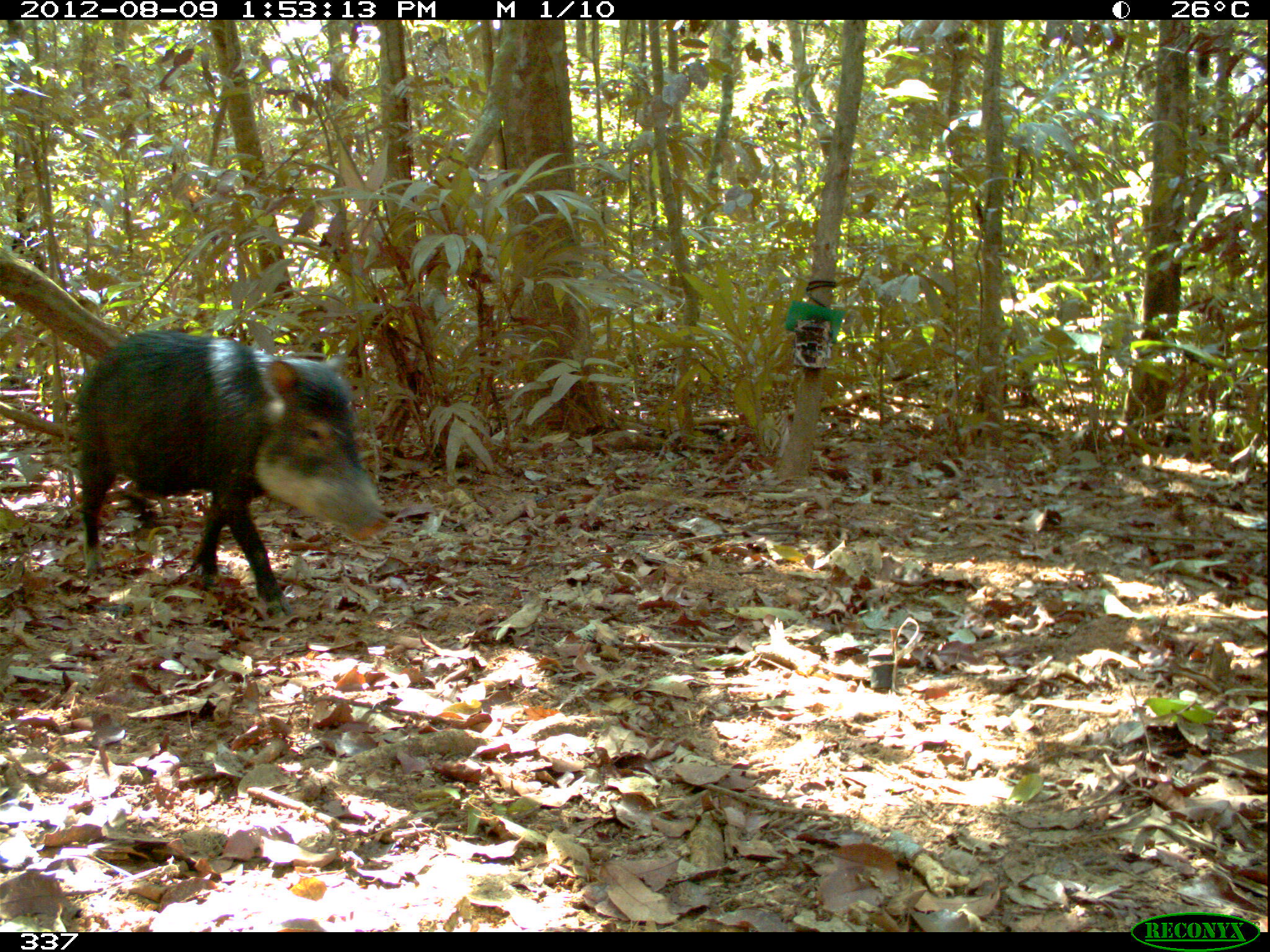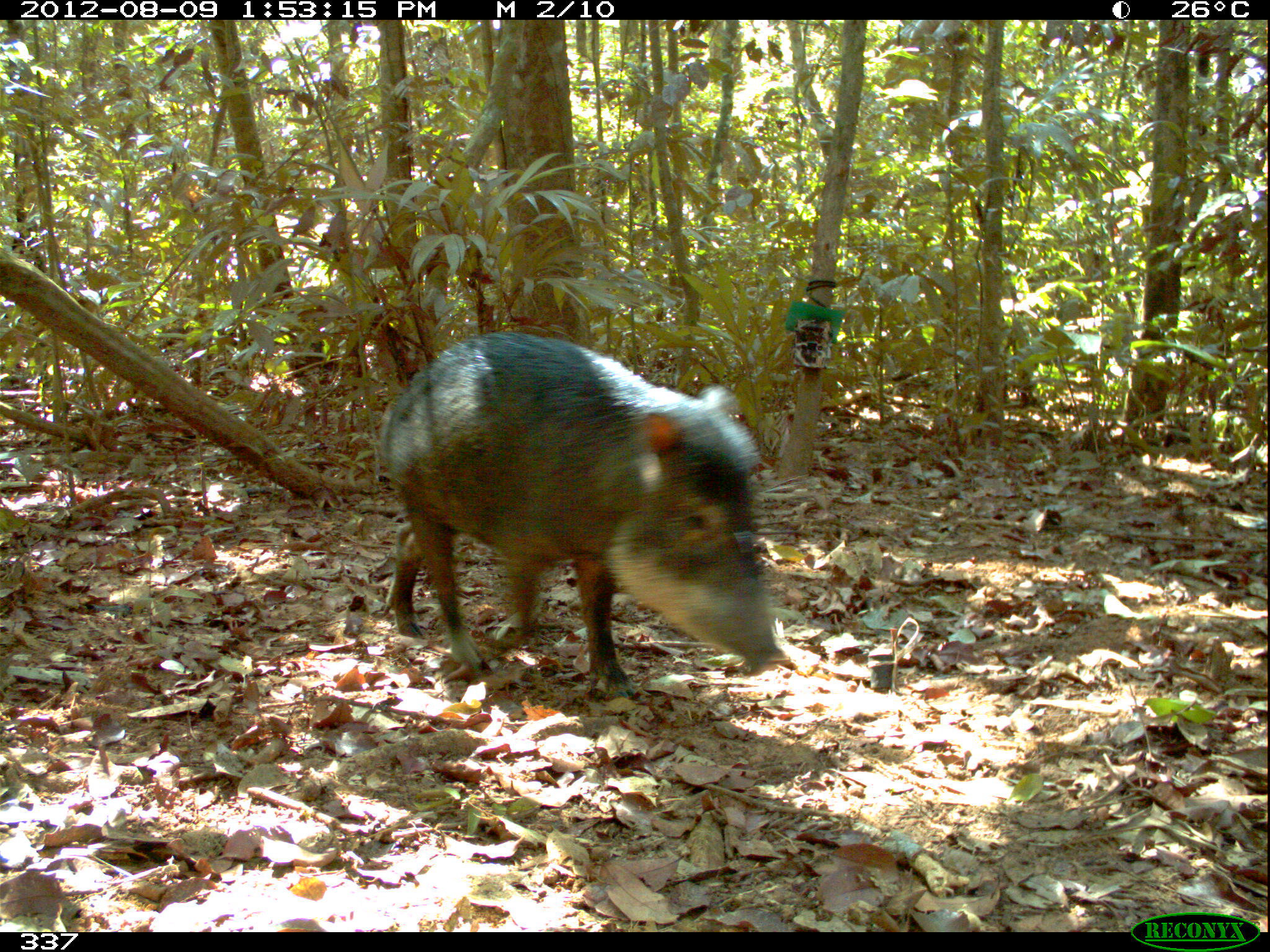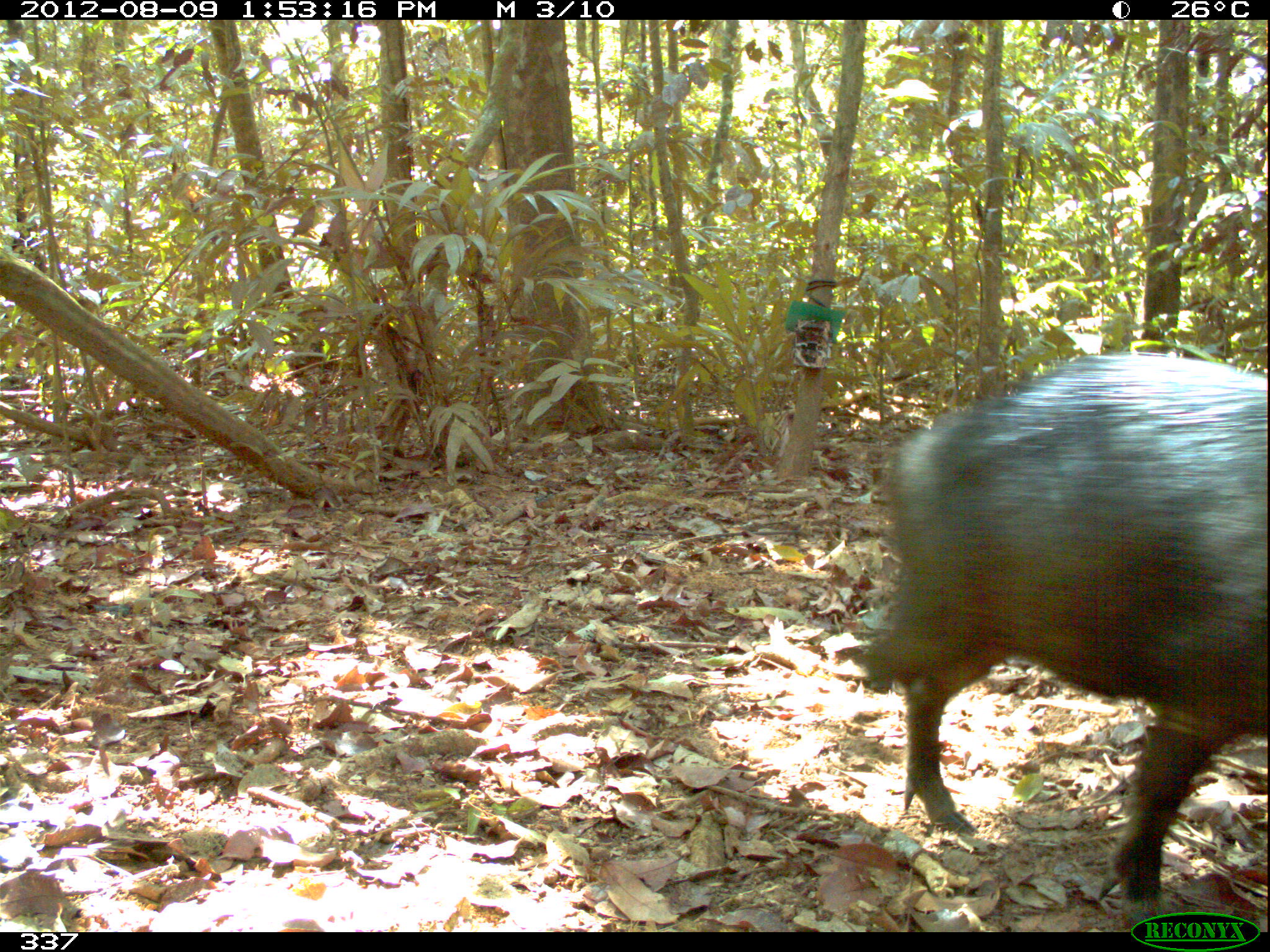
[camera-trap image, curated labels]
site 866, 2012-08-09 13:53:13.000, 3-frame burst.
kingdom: Animalia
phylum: Chordata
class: Mammalia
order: Artiodactyla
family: Tayassuidae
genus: Tayassu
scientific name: Tayassu pecari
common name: white-lipped peccary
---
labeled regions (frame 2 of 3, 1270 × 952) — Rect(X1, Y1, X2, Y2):
tayassu pecari: Rect(382, 331, 788, 692)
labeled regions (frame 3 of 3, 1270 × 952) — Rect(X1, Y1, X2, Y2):
tayassu pecari: Rect(851, 353, 1267, 930)